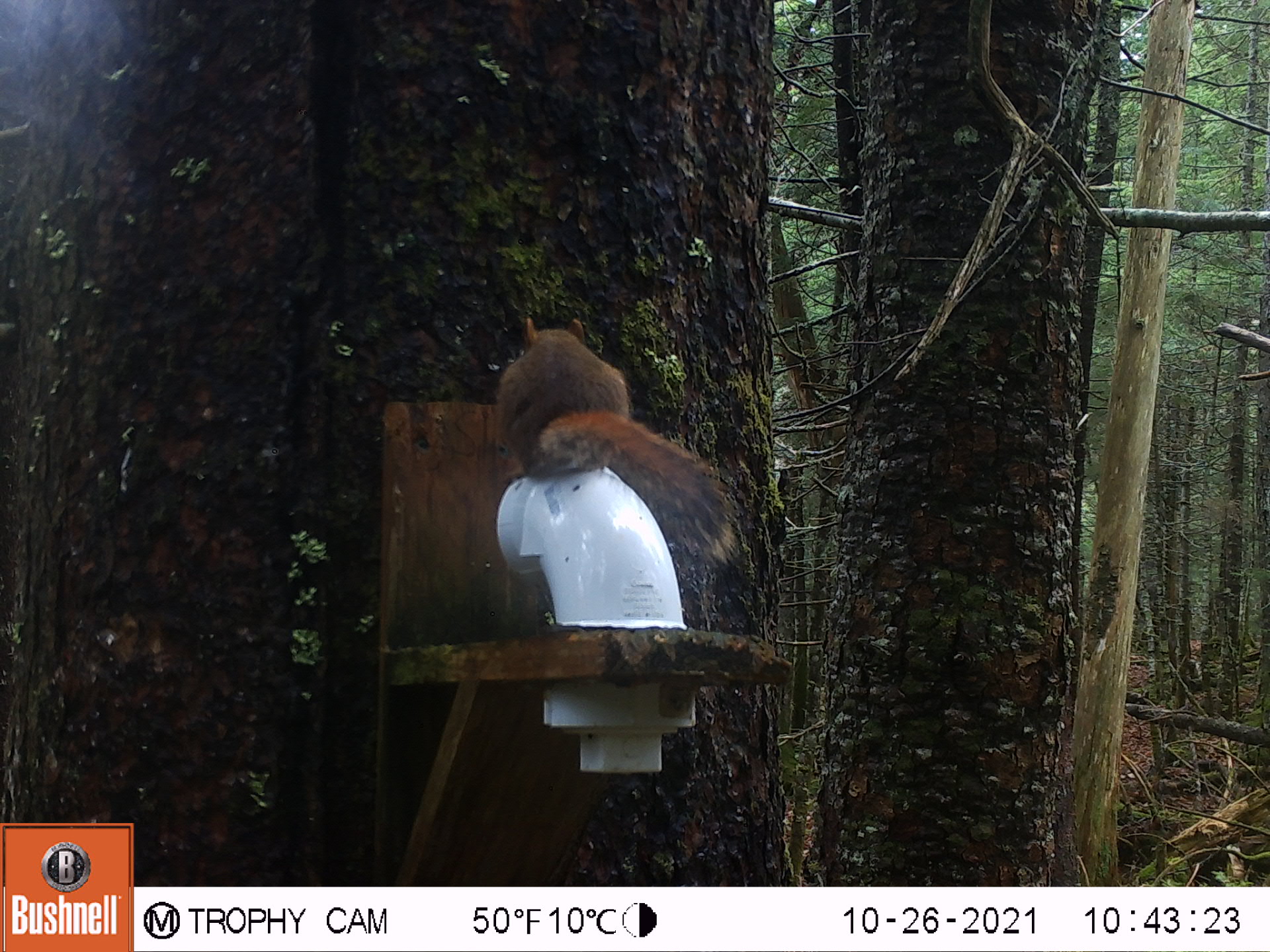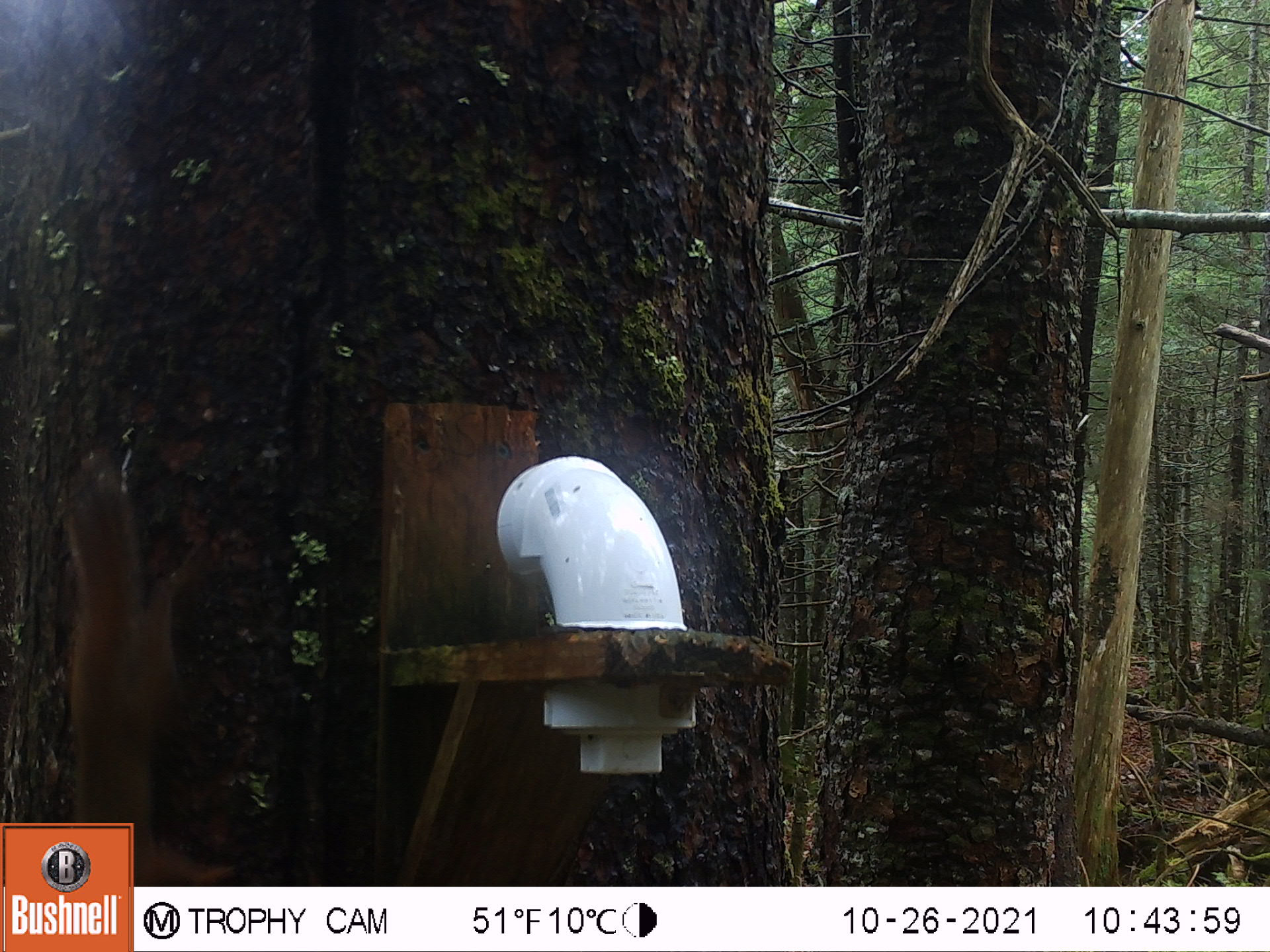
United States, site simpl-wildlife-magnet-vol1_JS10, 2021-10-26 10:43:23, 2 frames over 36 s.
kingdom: Animalia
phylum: Chordata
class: Mammalia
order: Rodentia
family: Sciuridae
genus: Tamiasciurus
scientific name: Tamiasciurus hudsonicus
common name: red squirrel